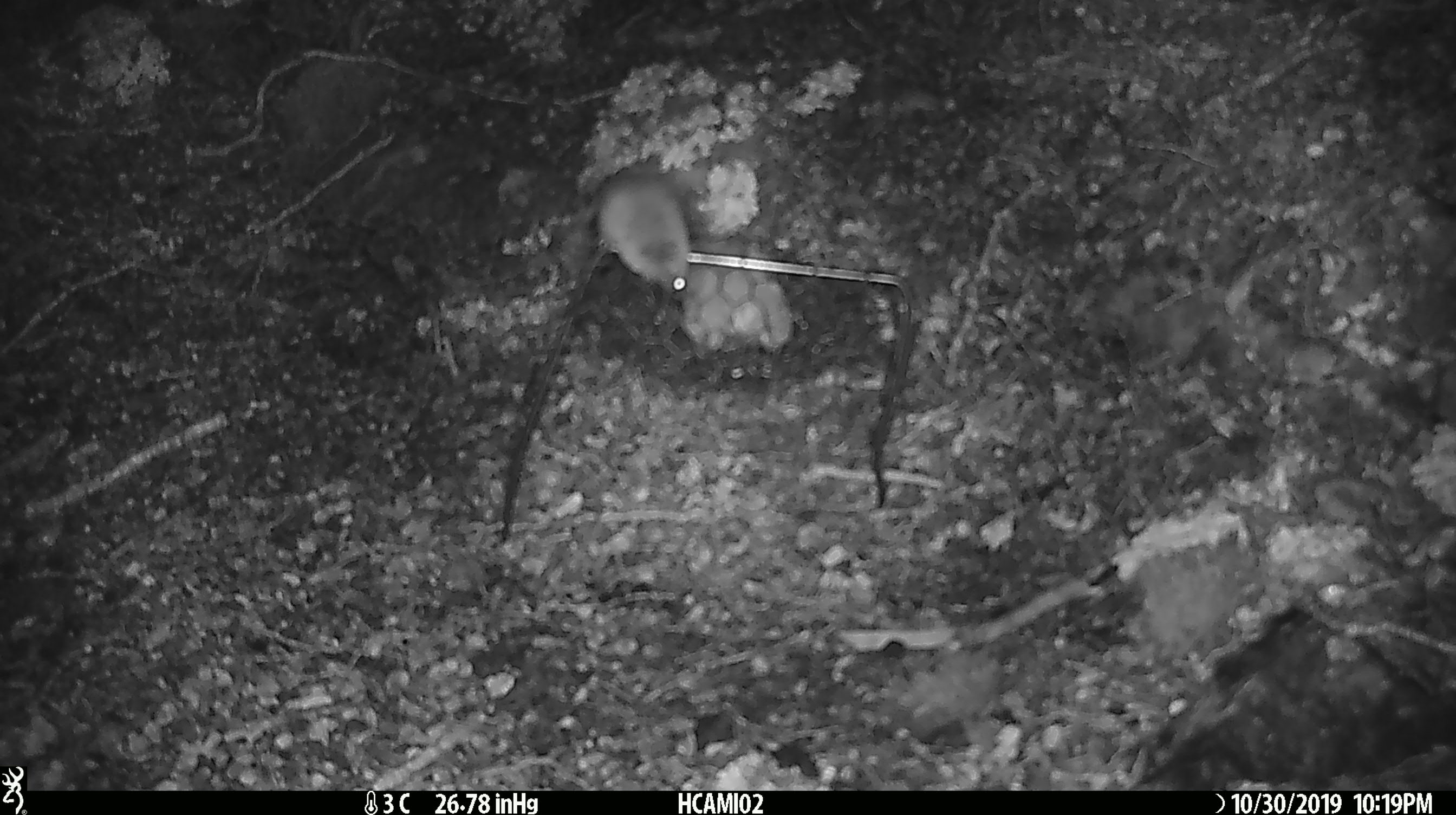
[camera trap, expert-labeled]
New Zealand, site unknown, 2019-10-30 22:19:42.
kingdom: Animalia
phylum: Chordata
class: Mammalia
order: Rodentia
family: Muridae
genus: Mus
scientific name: Mus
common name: mouse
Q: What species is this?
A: Mouse (Mus).